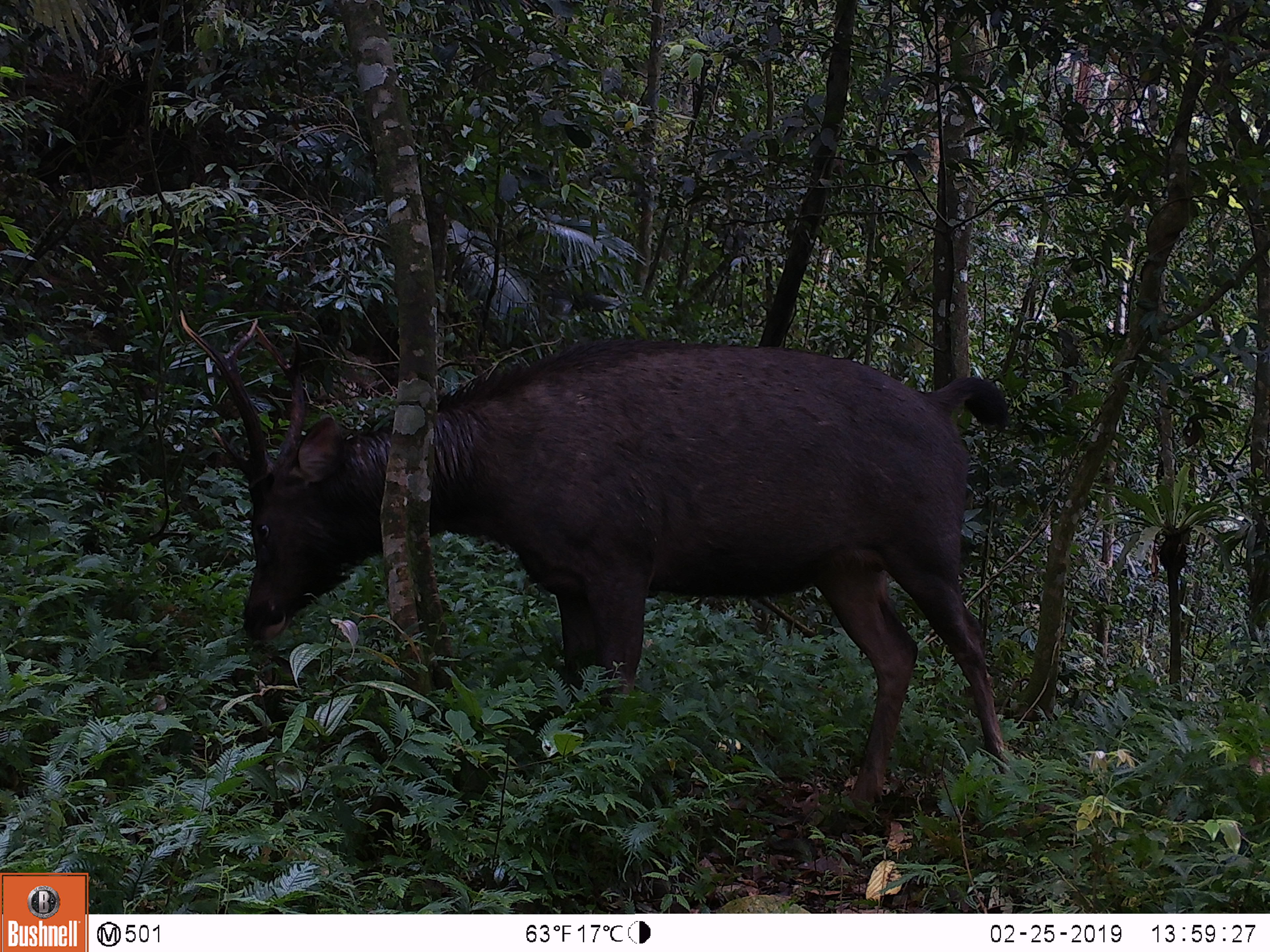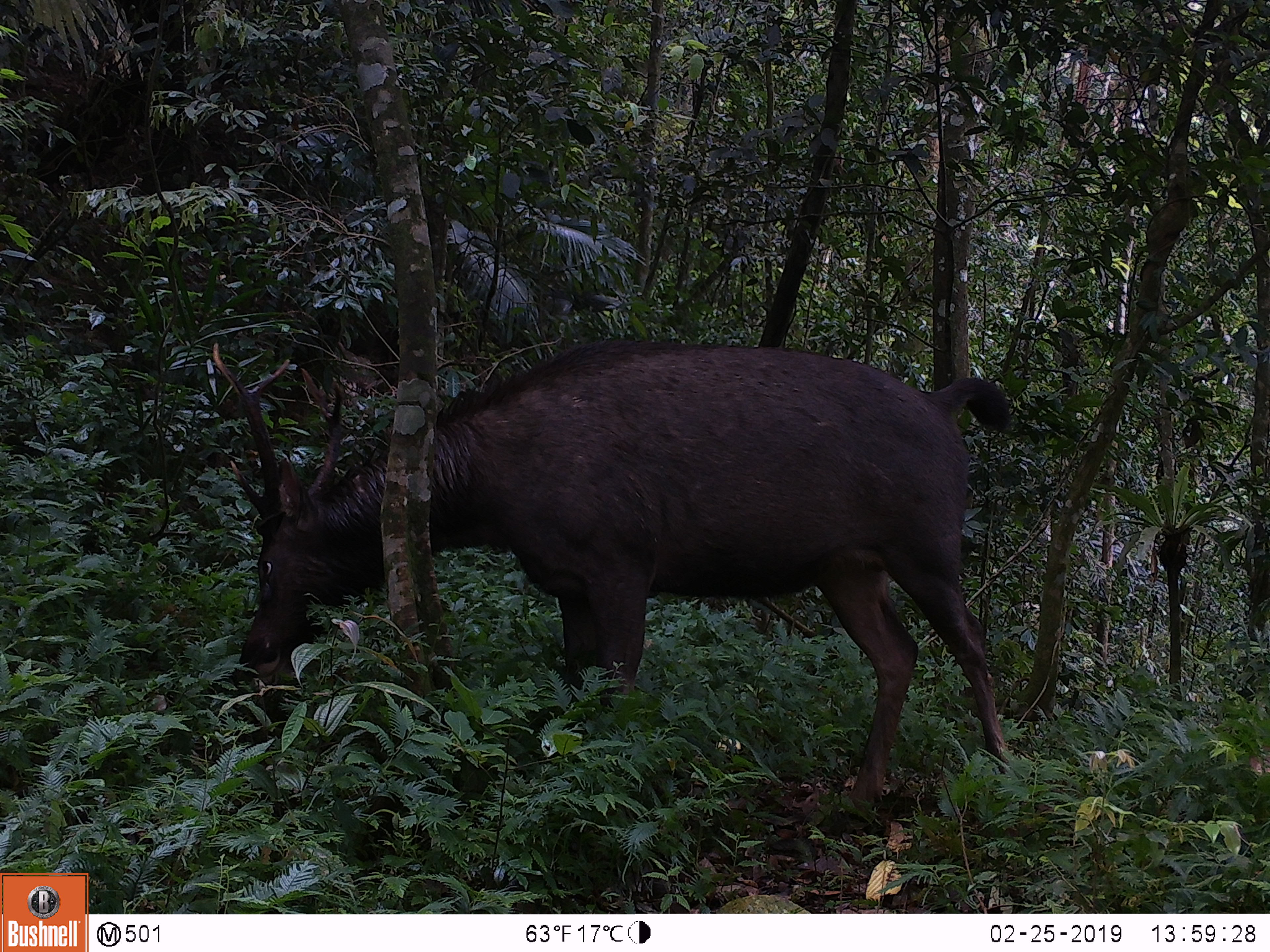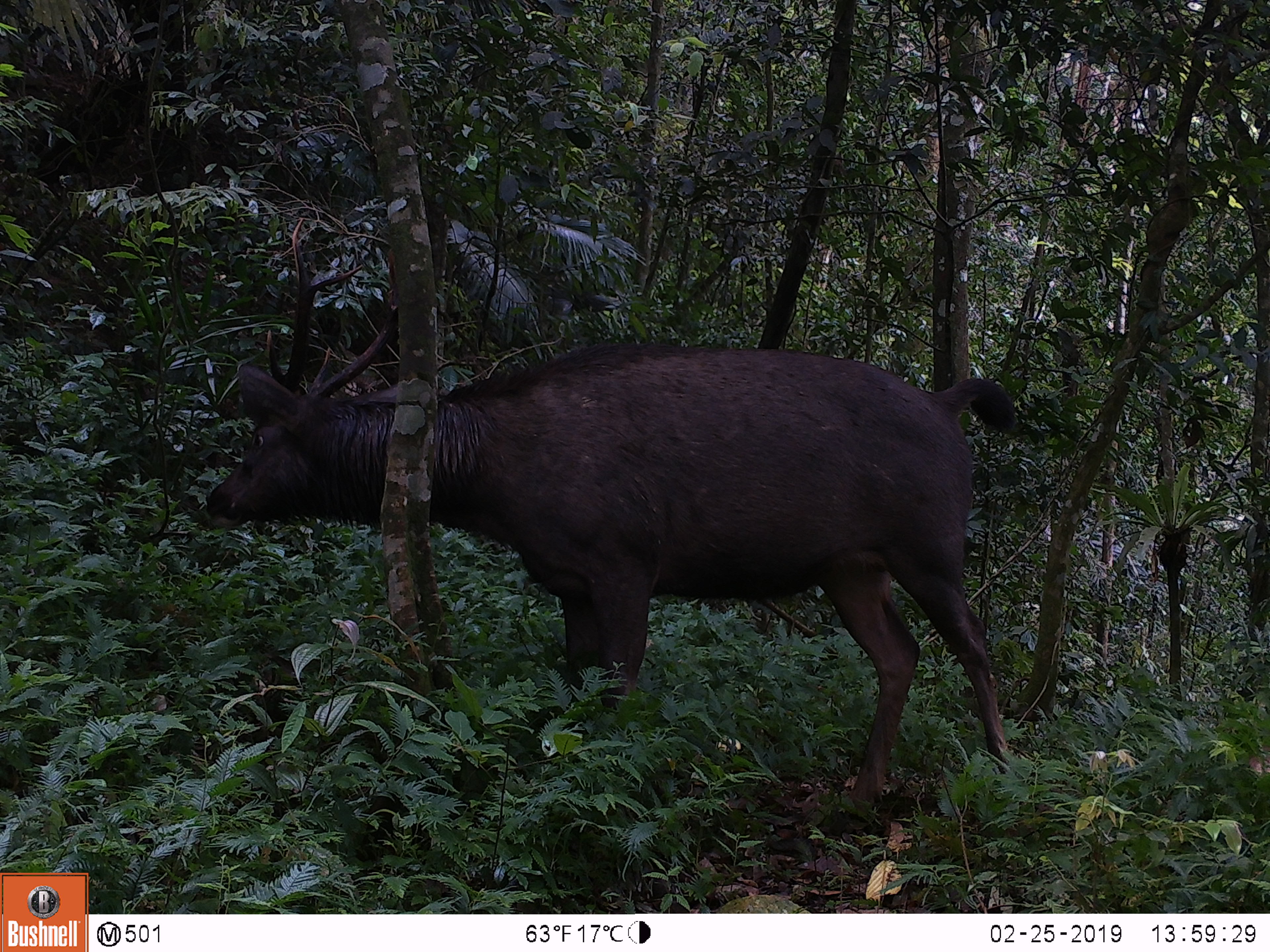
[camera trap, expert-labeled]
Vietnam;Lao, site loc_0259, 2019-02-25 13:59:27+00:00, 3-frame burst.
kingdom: Animalia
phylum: Chordata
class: Mammalia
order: Artiodactyla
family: Cervidae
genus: Rusa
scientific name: Rusa unicolor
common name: sambar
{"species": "sambar (Rusa unicolor)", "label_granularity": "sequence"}